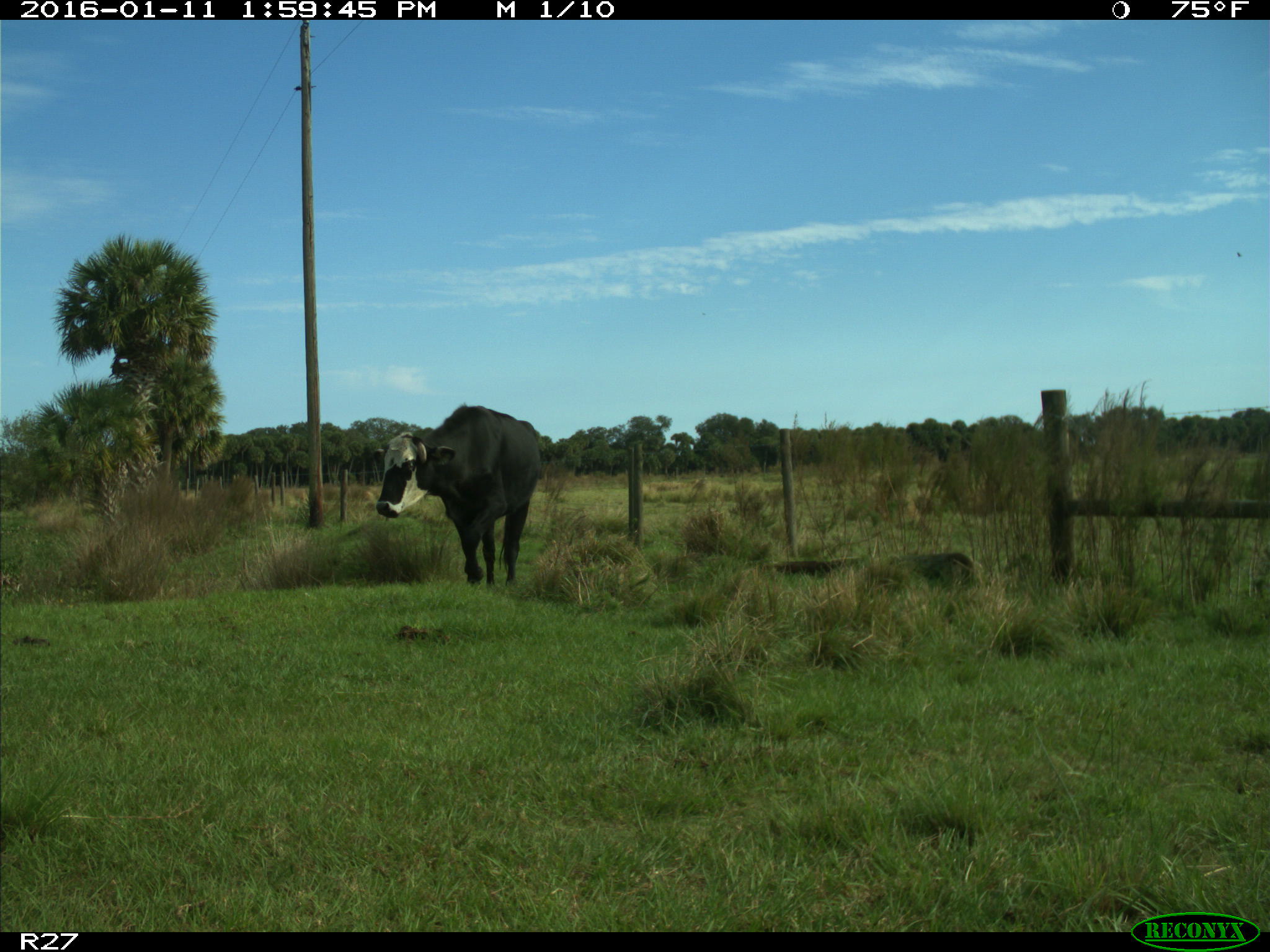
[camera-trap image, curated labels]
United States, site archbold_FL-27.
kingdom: Animalia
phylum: Chordata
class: Mammalia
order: Artiodactyla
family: Bovidae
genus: Bos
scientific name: Bos taurus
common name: domestic cow